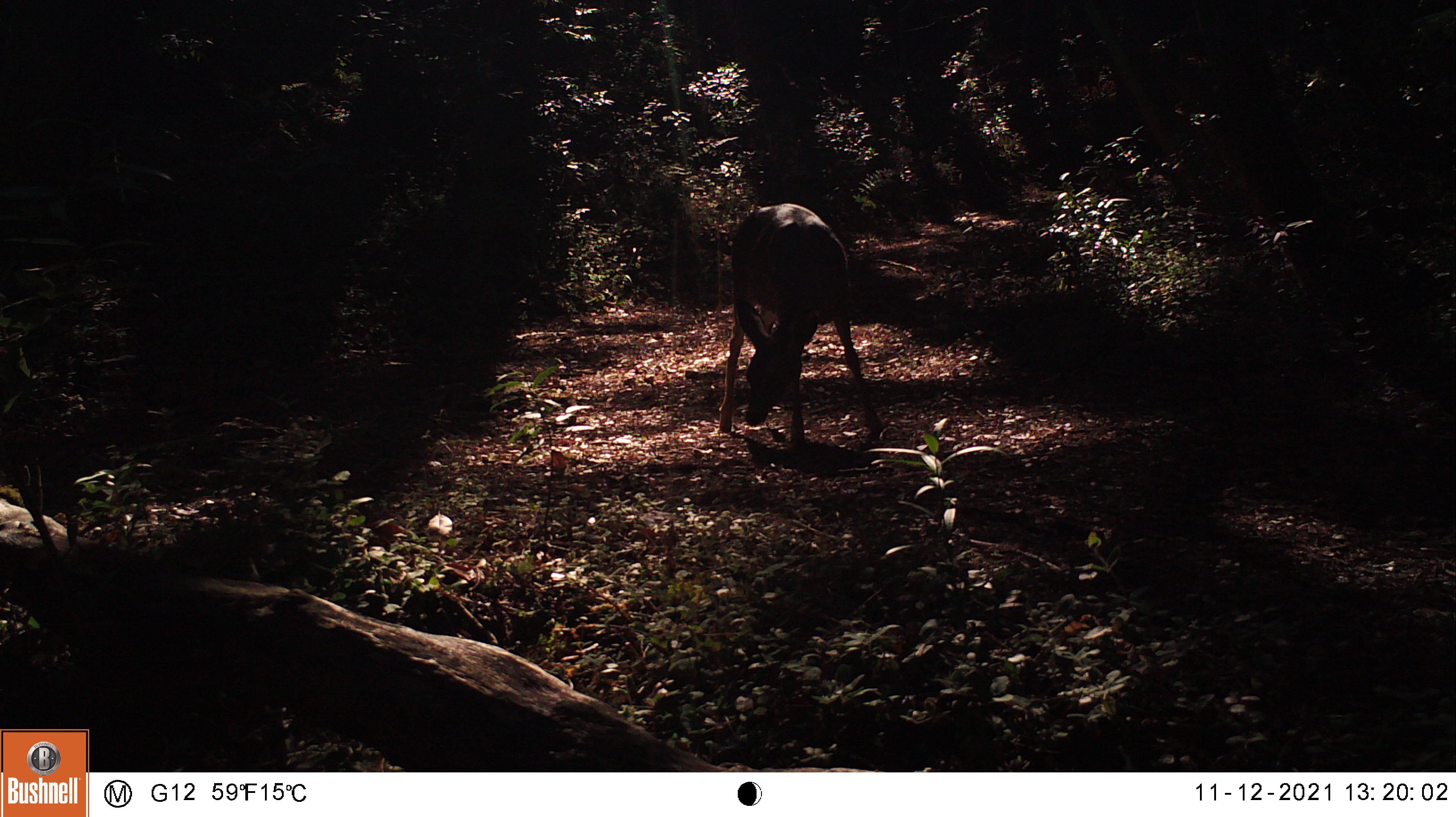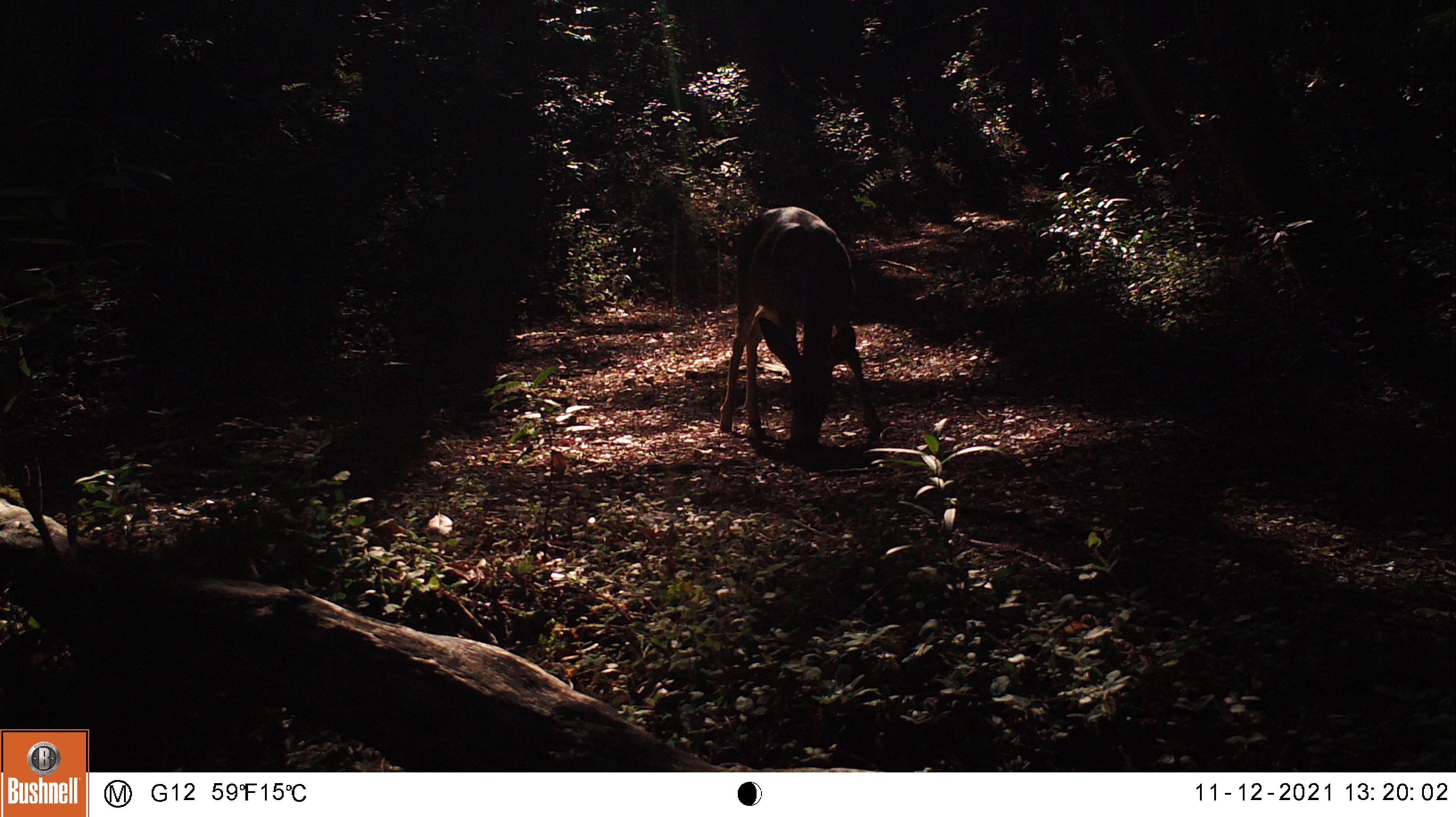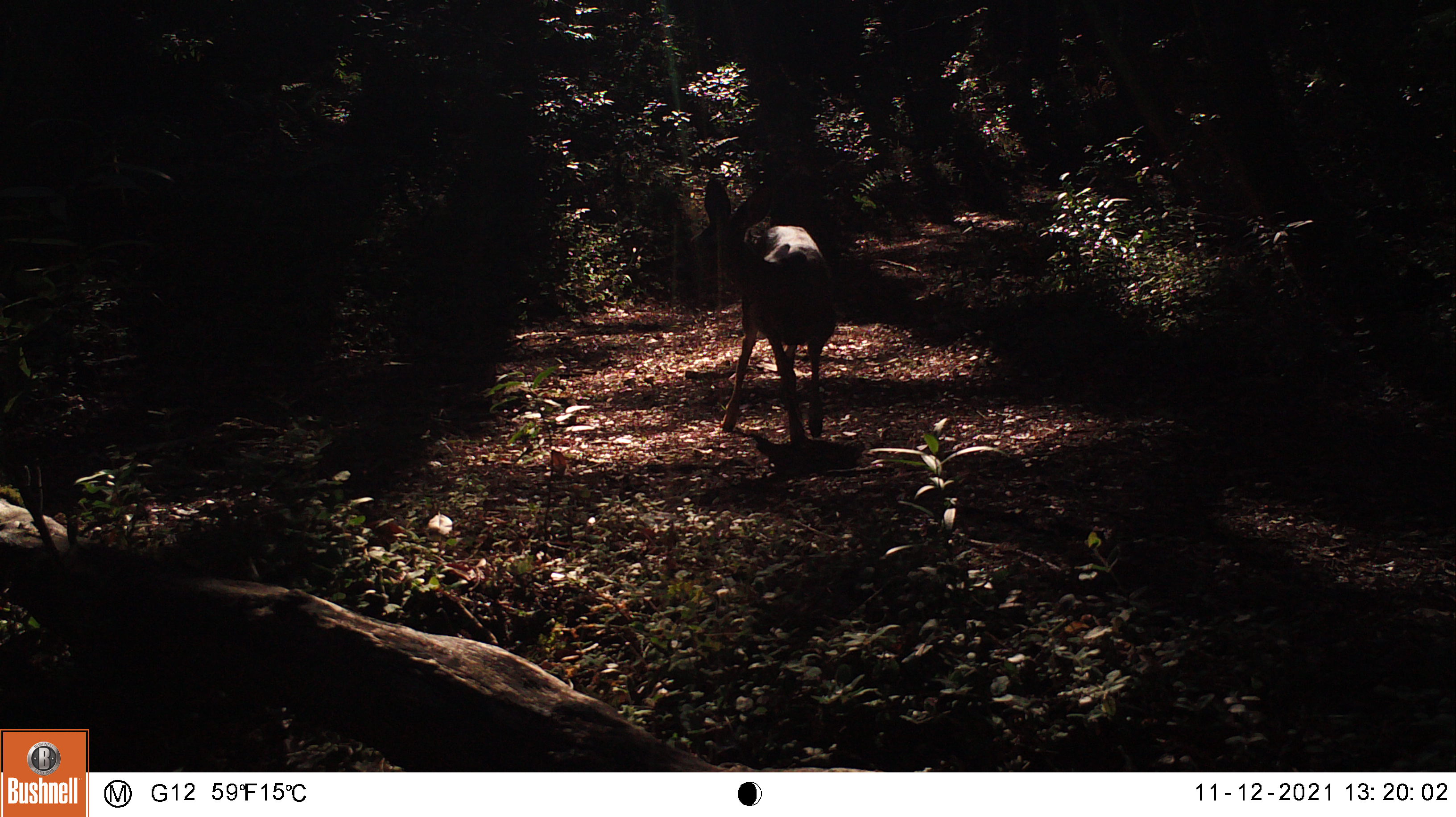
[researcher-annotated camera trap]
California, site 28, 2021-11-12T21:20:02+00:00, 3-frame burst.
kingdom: Animalia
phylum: Chordata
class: Mammalia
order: Artiodactyla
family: Cervidae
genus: Odocoileus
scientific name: Odocoileus hemionus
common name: mule deer